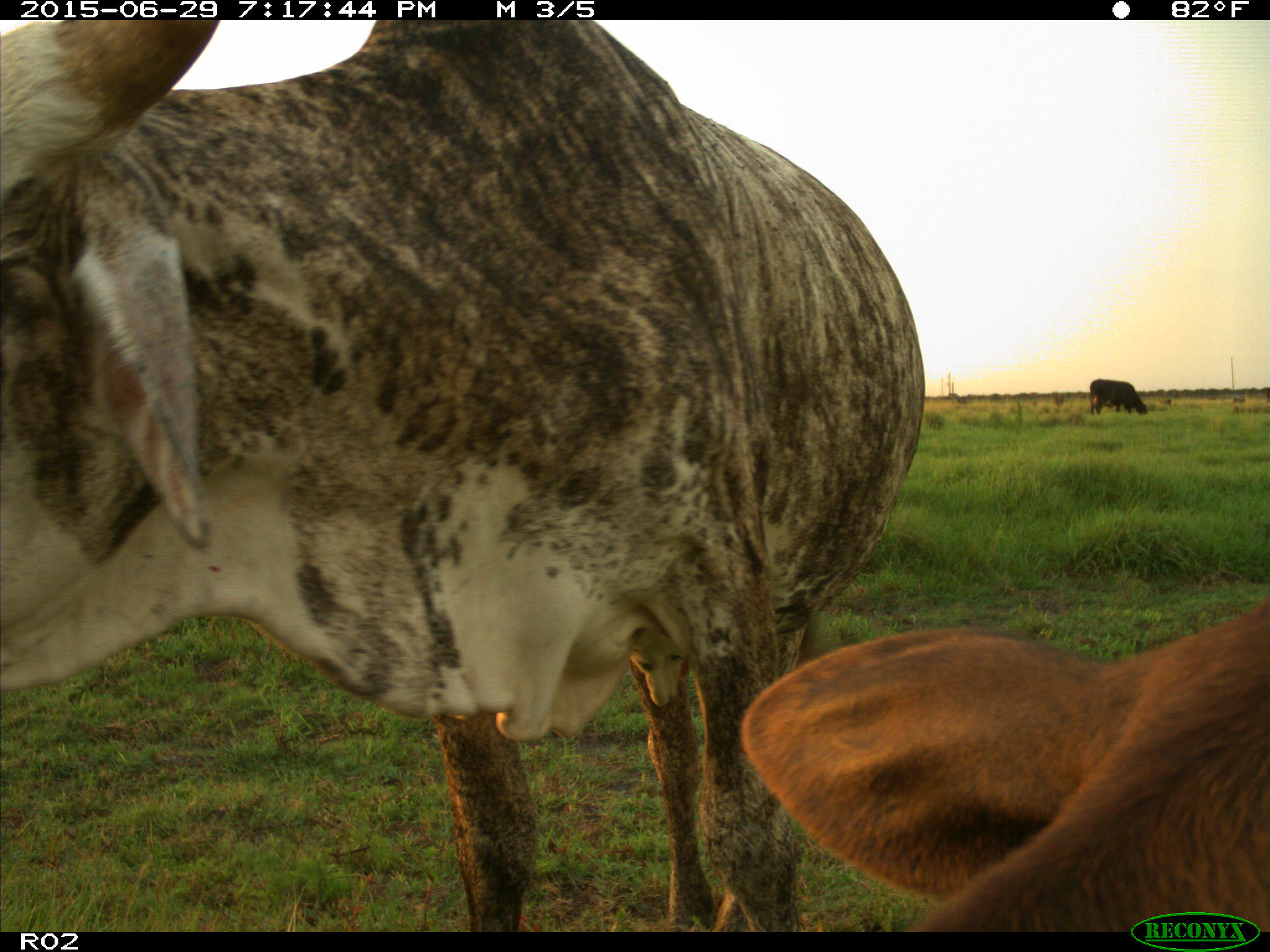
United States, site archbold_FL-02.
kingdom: Animalia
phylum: Chordata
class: Mammalia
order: Artiodactyla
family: Bovidae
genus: Bos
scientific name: Bos taurus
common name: domestic cow